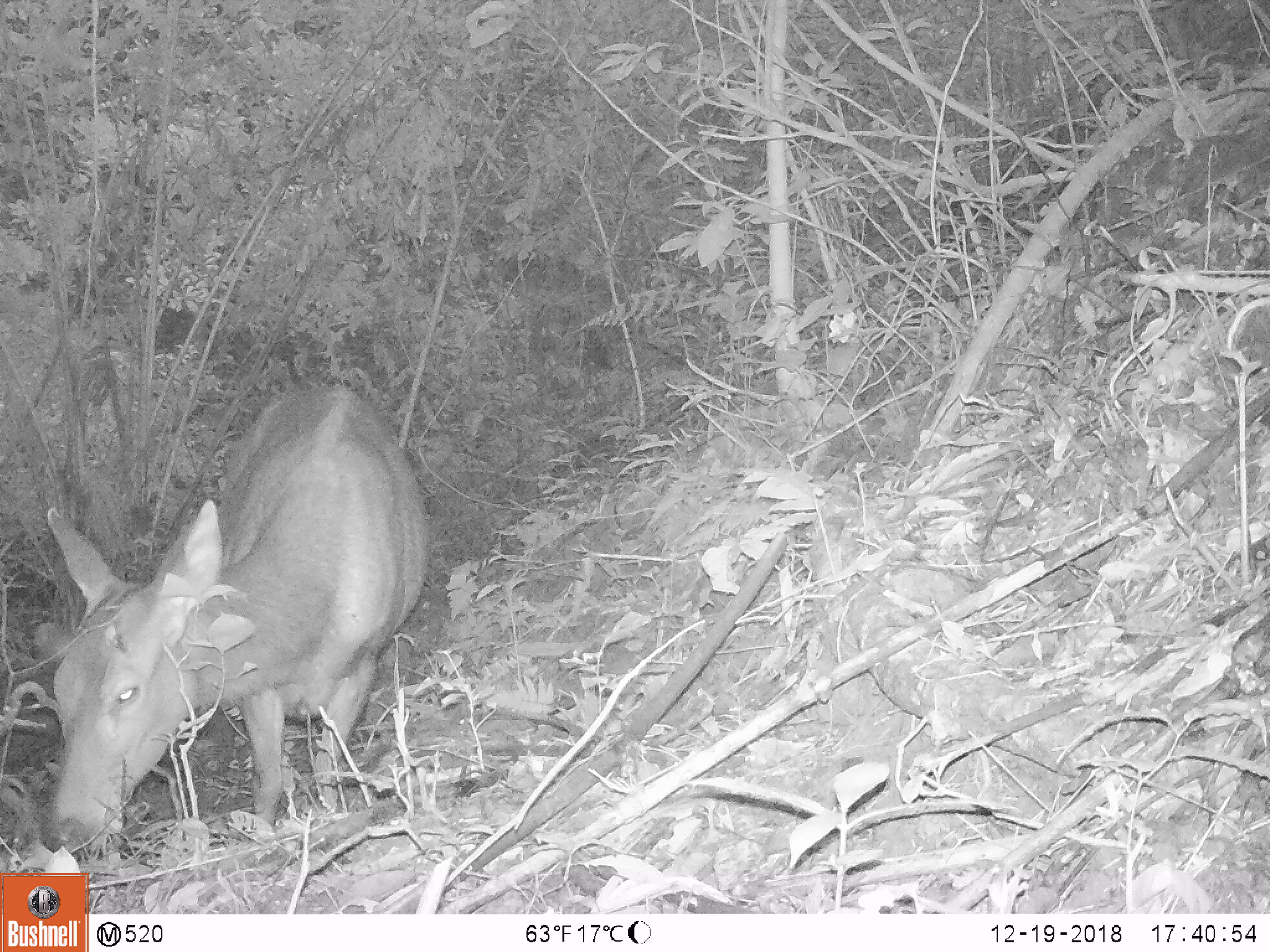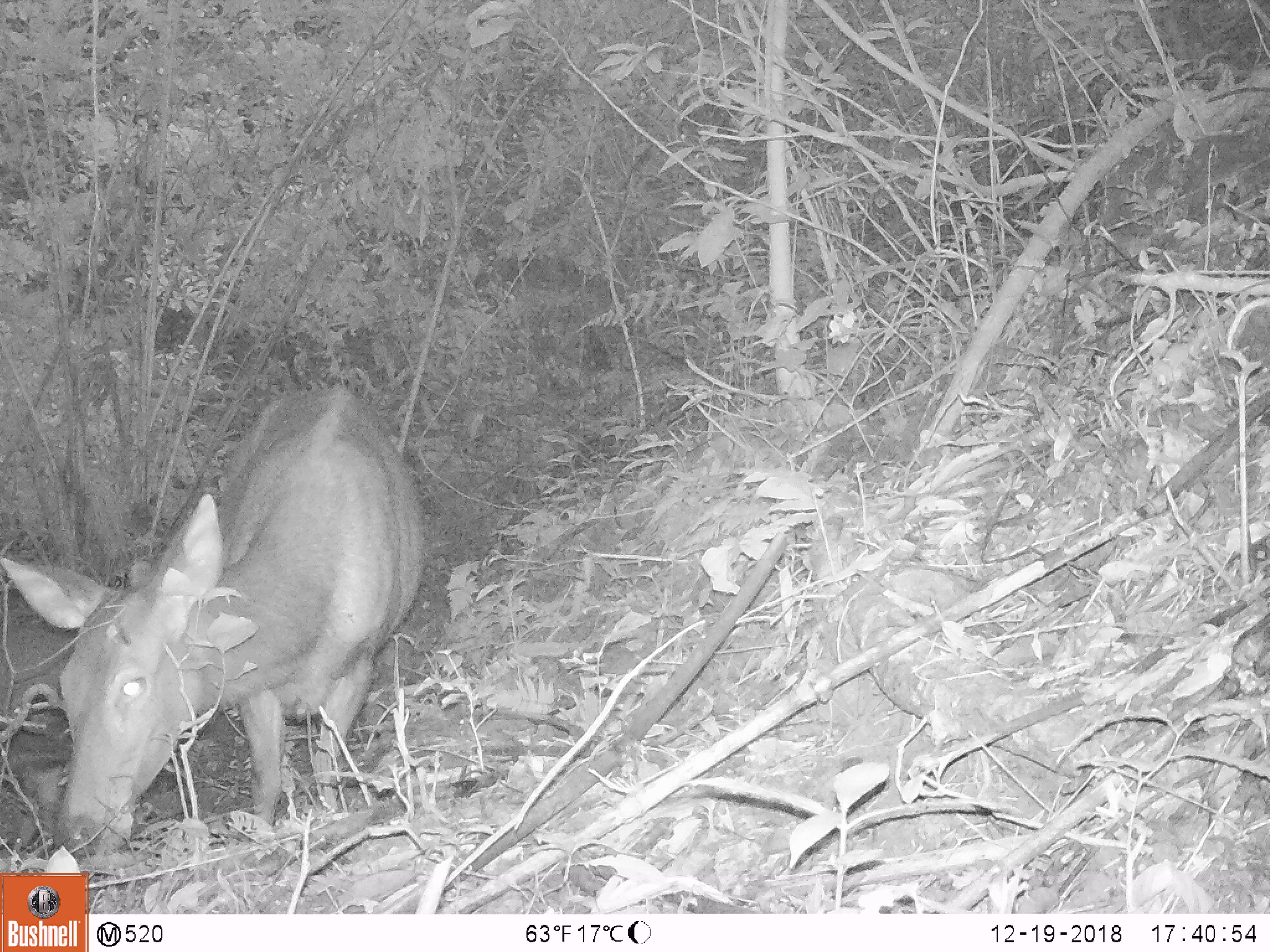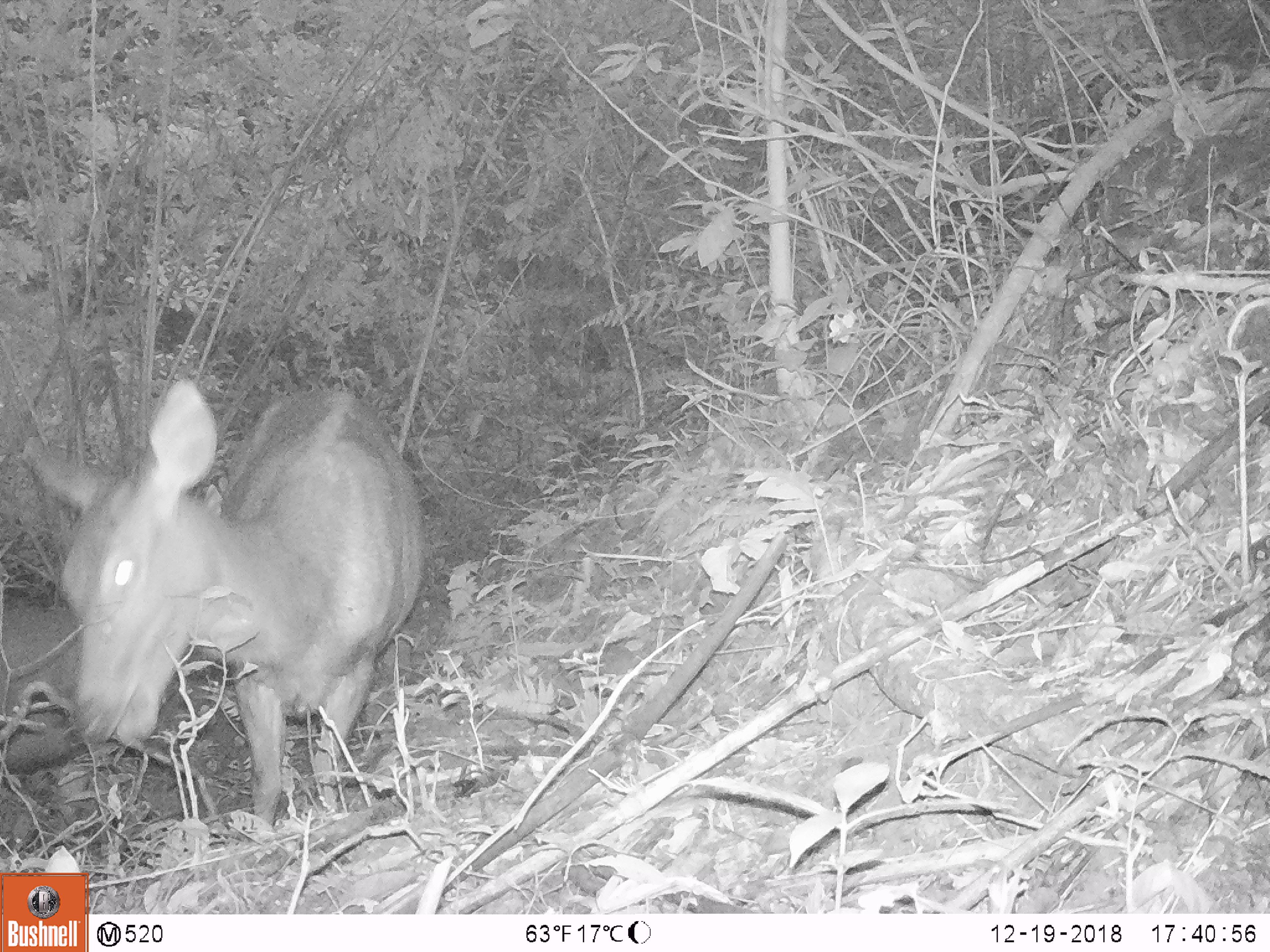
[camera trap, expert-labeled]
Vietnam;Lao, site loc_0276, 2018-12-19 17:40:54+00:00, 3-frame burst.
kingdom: Animalia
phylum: Chordata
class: Mammalia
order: Artiodactyla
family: Cervidae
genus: Rusa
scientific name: Rusa unicolor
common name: sambar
Sambar (Rusa unicolor). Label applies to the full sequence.